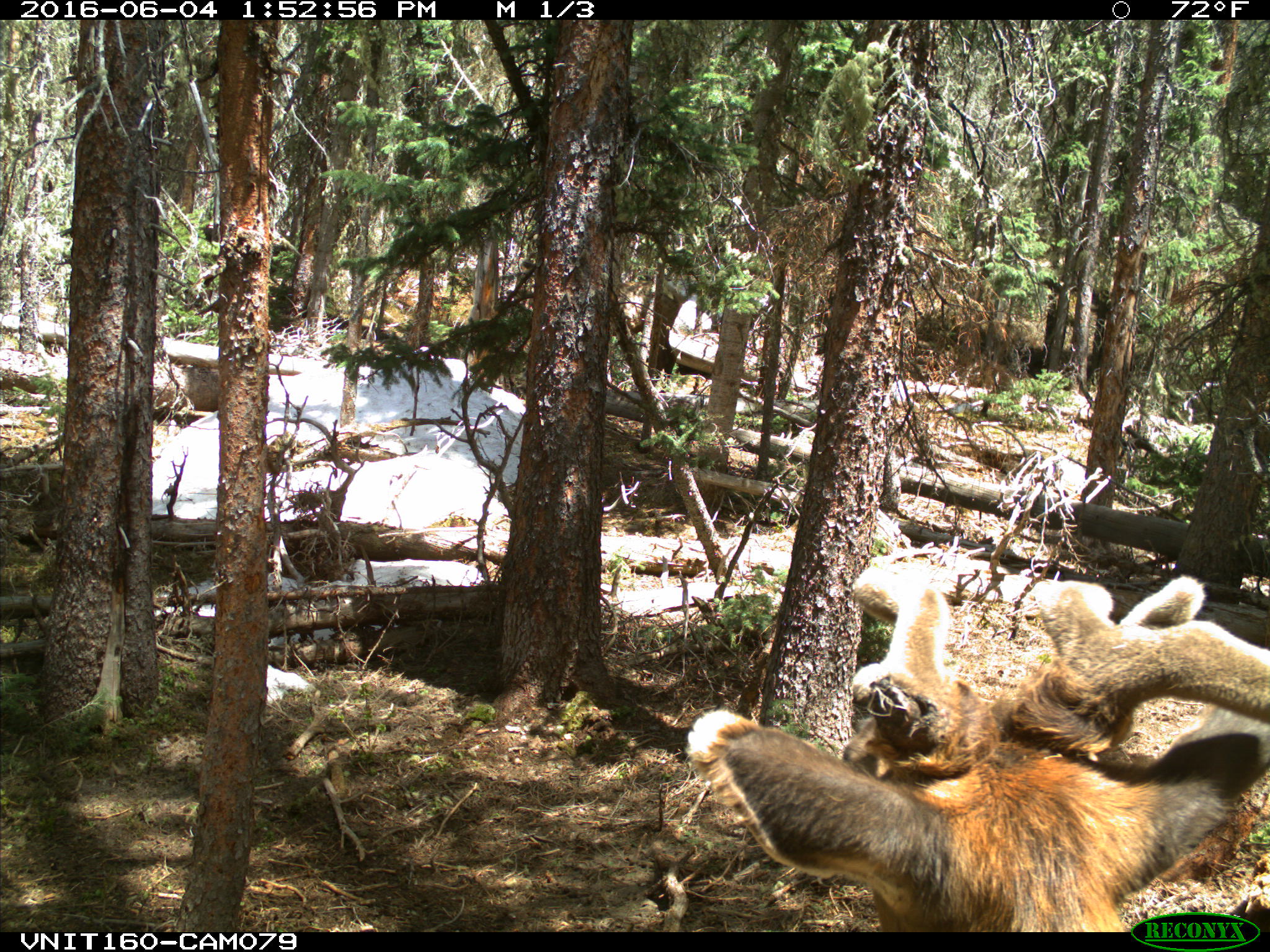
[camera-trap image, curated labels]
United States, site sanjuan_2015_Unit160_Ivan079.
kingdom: Animalia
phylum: Chordata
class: Mammalia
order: Artiodactyla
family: Cervidae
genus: Cervus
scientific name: Cervus elaphus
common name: red deer